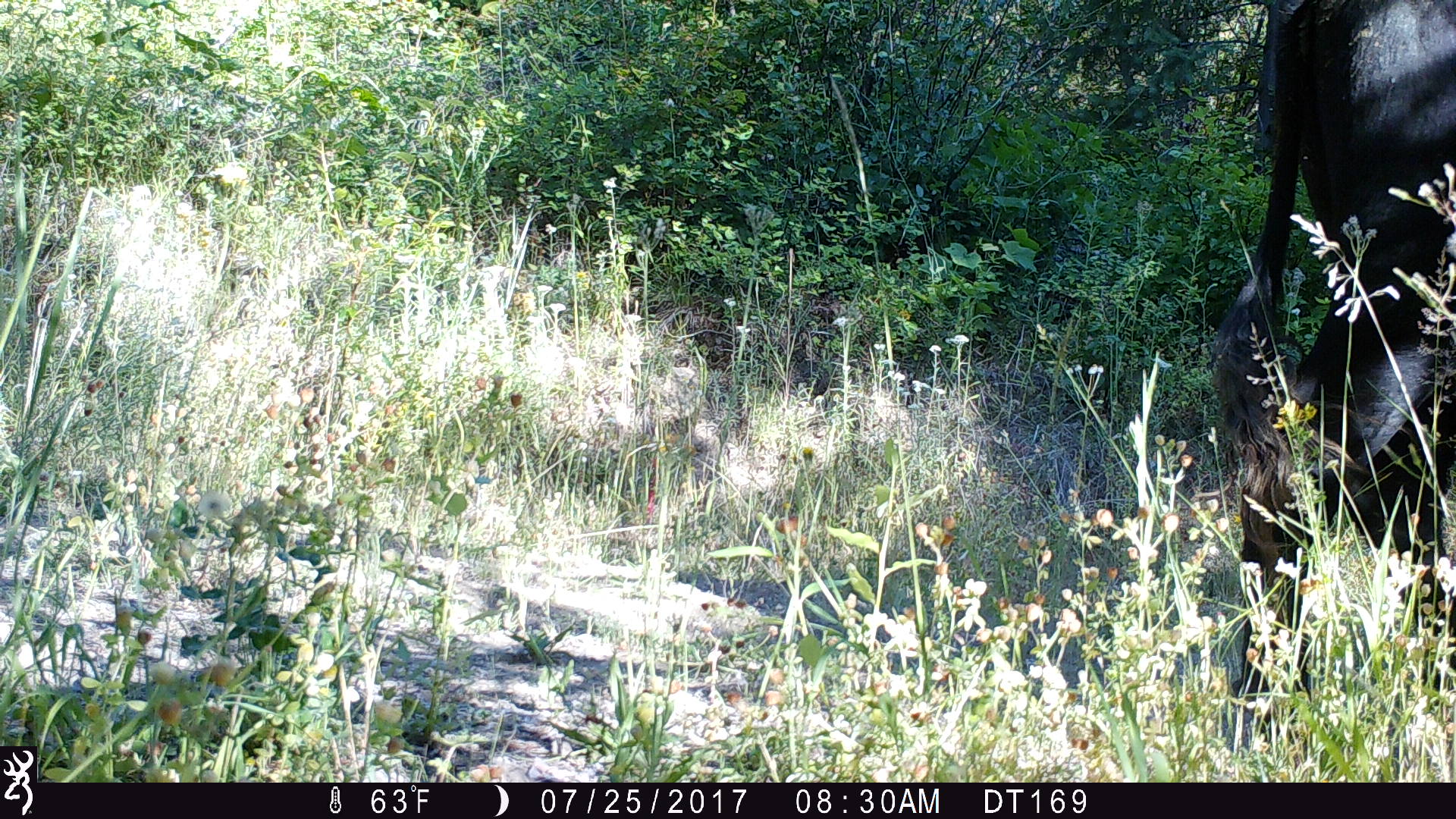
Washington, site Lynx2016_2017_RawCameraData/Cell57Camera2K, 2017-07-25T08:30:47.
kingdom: Animalia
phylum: Chordata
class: Mammalia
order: Artiodactyla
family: Bovidae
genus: Bos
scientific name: Bos taurus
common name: domestic cattle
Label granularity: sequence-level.